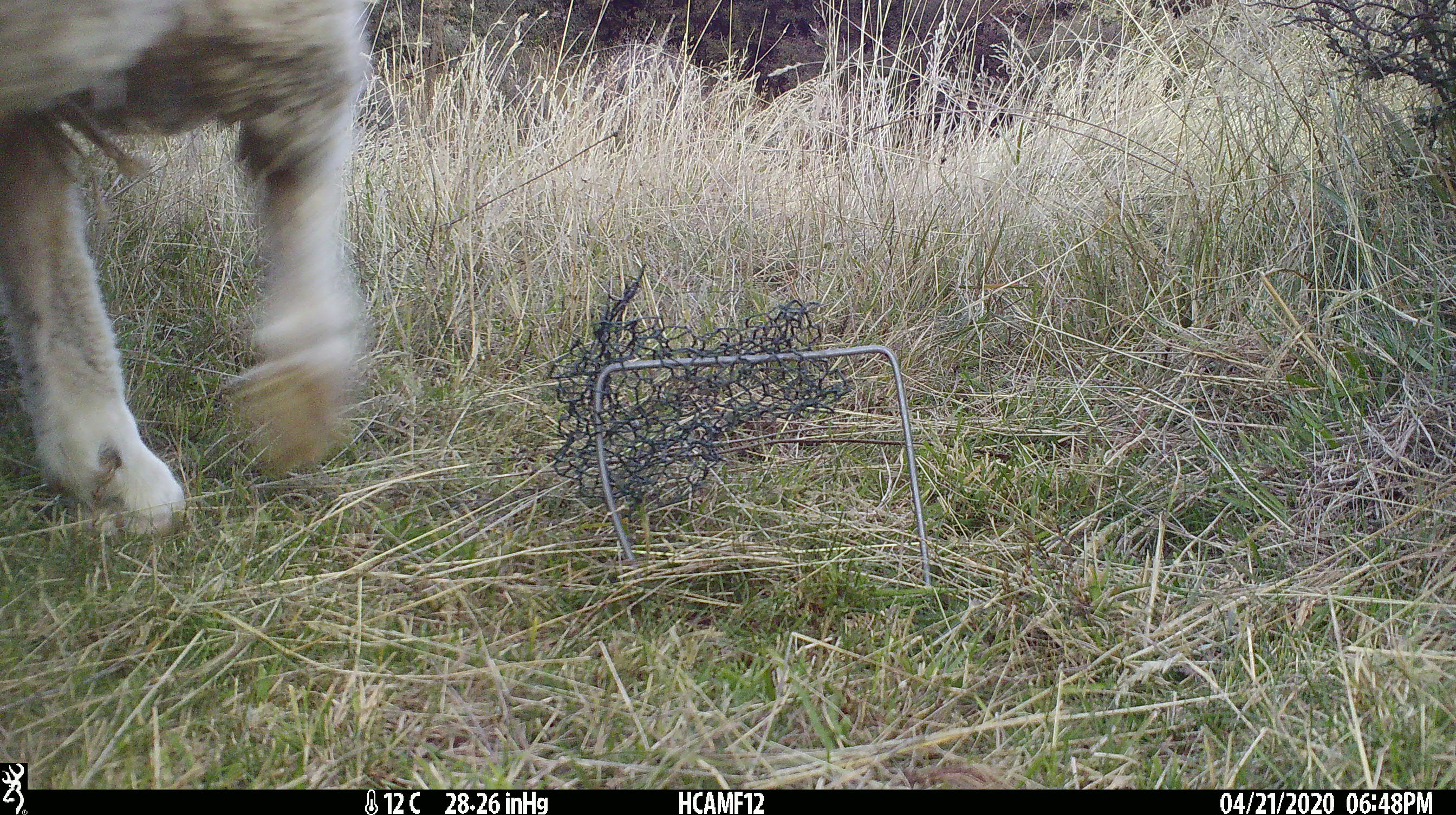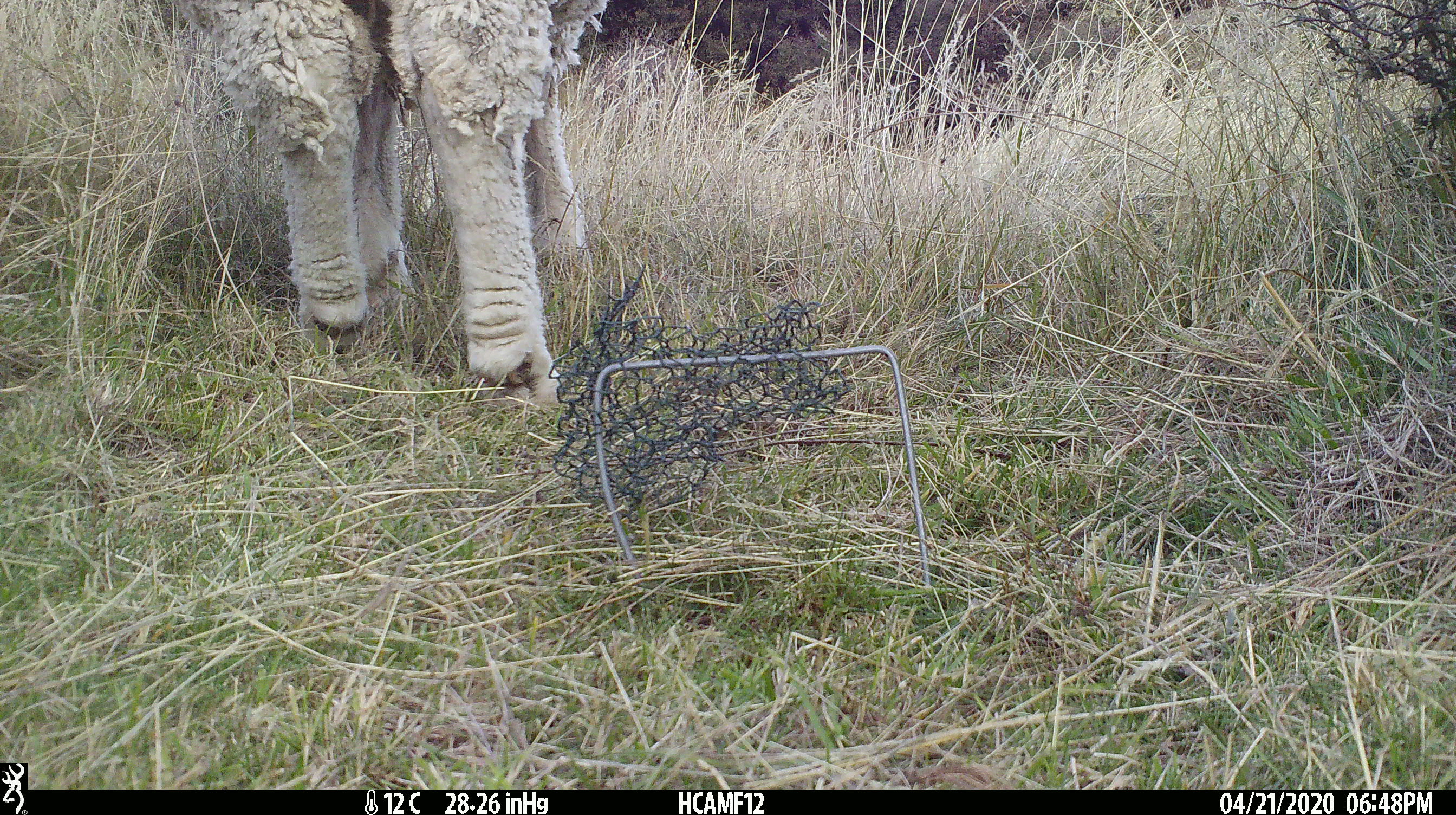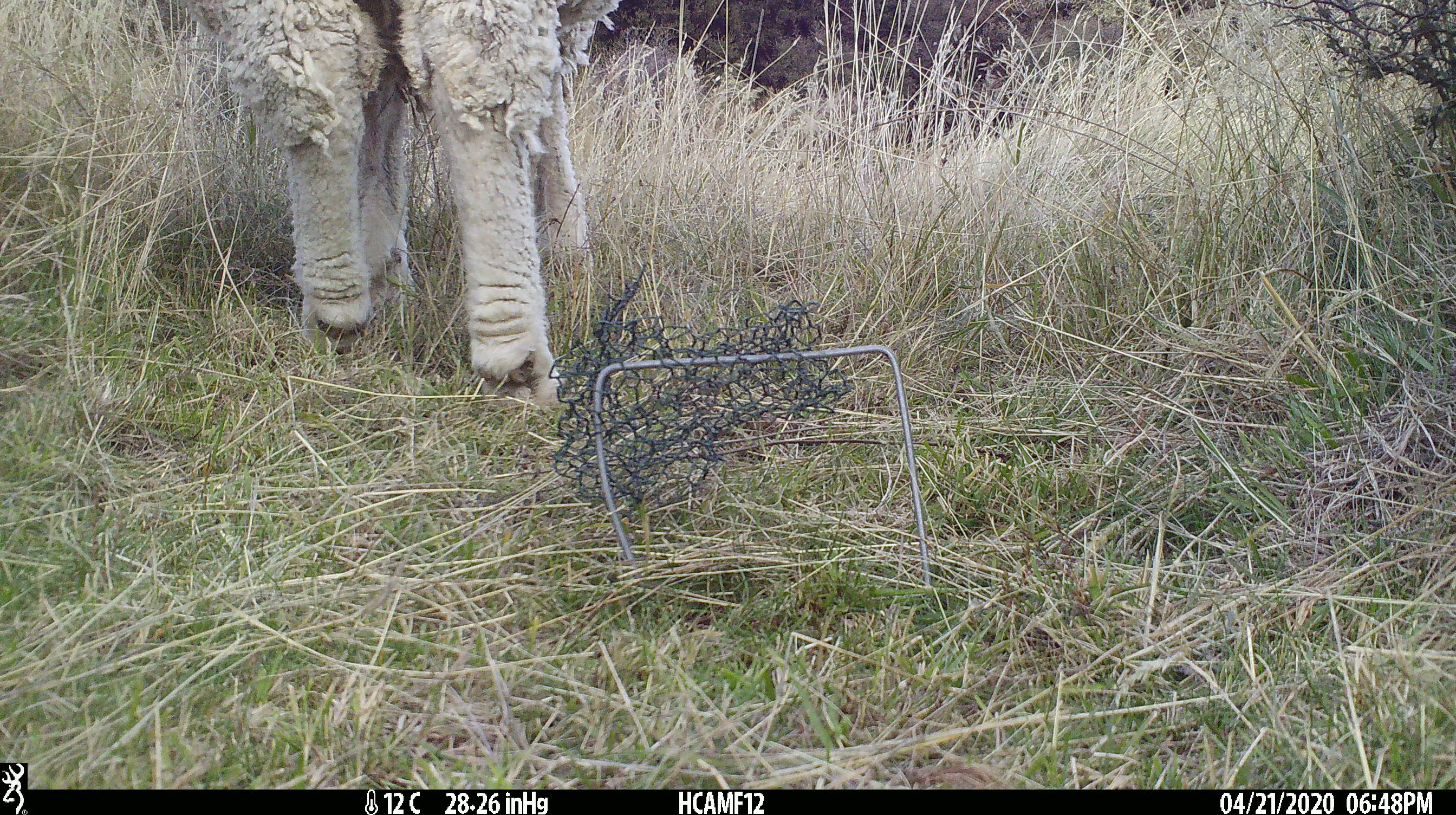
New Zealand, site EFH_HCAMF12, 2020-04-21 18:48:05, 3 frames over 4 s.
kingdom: Animalia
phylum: Chordata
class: Mammalia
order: Artiodactyla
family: Bovidae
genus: Ovis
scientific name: Ovis aries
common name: domestic sheep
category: sheep